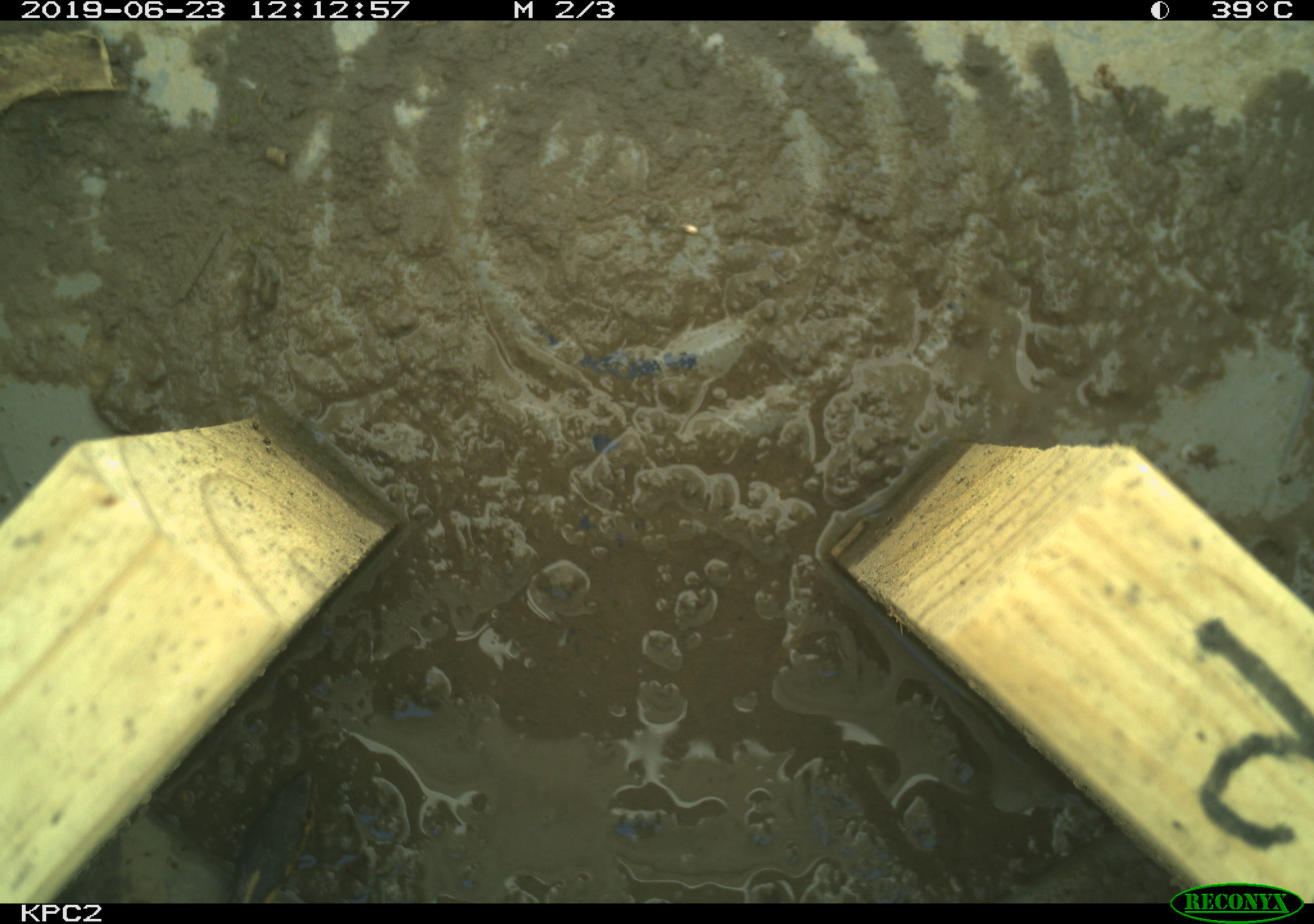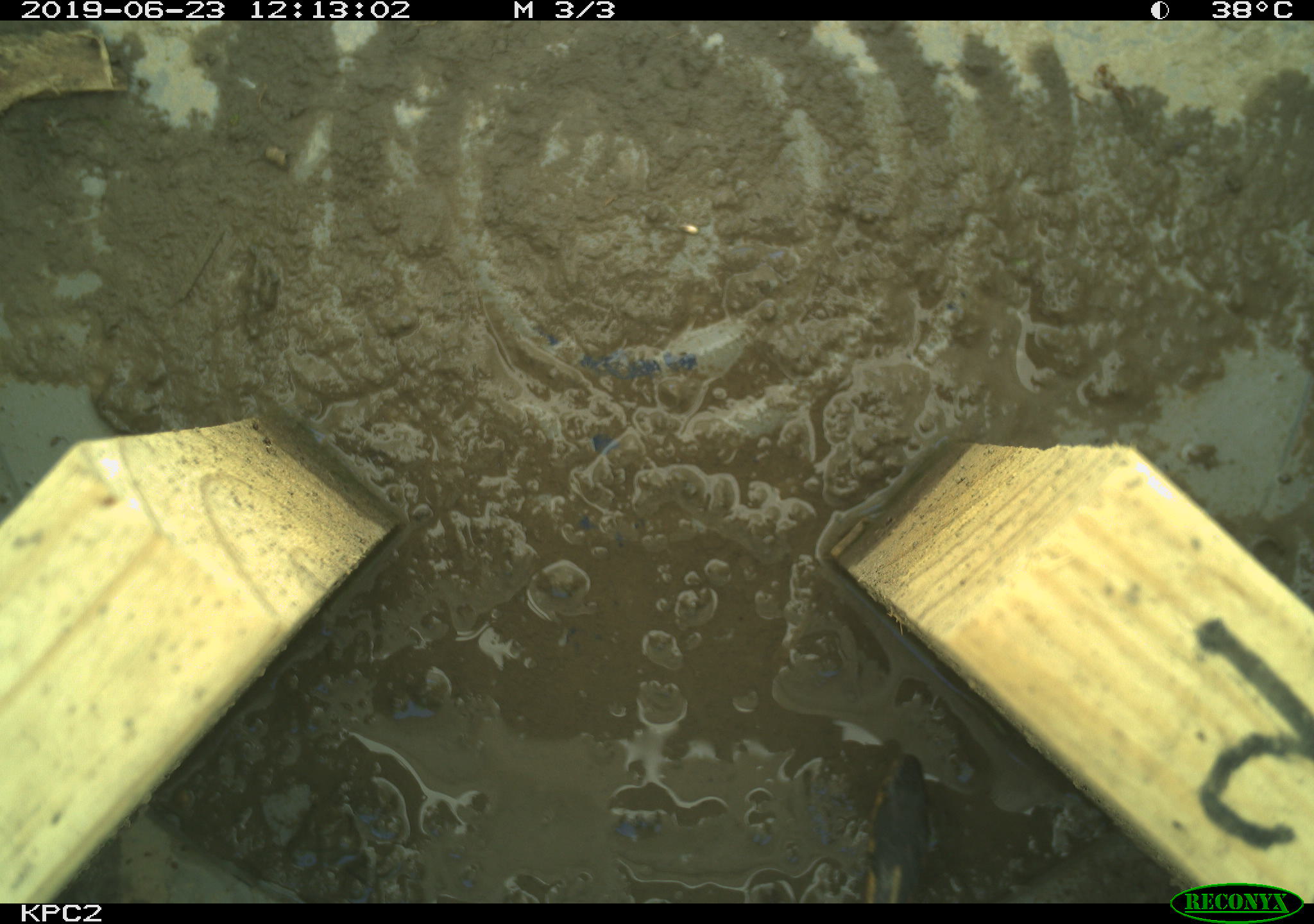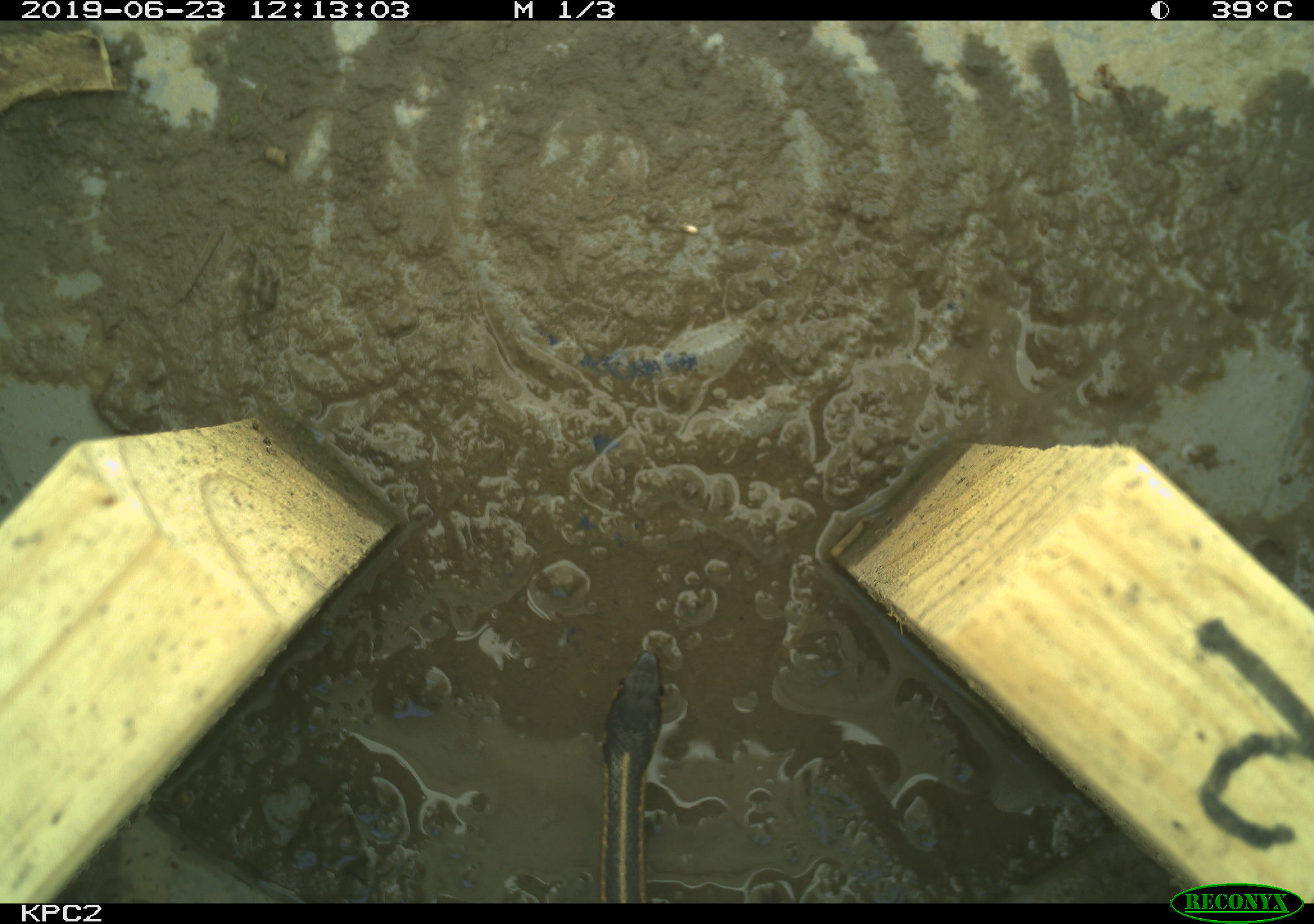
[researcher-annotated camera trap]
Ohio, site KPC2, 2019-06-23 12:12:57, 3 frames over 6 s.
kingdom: Animalia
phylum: Chordata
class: Reptilia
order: Squamata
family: Colubridae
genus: Thamnophis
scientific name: Thamnophis sirtalis sirtalis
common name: eastern gartersnake